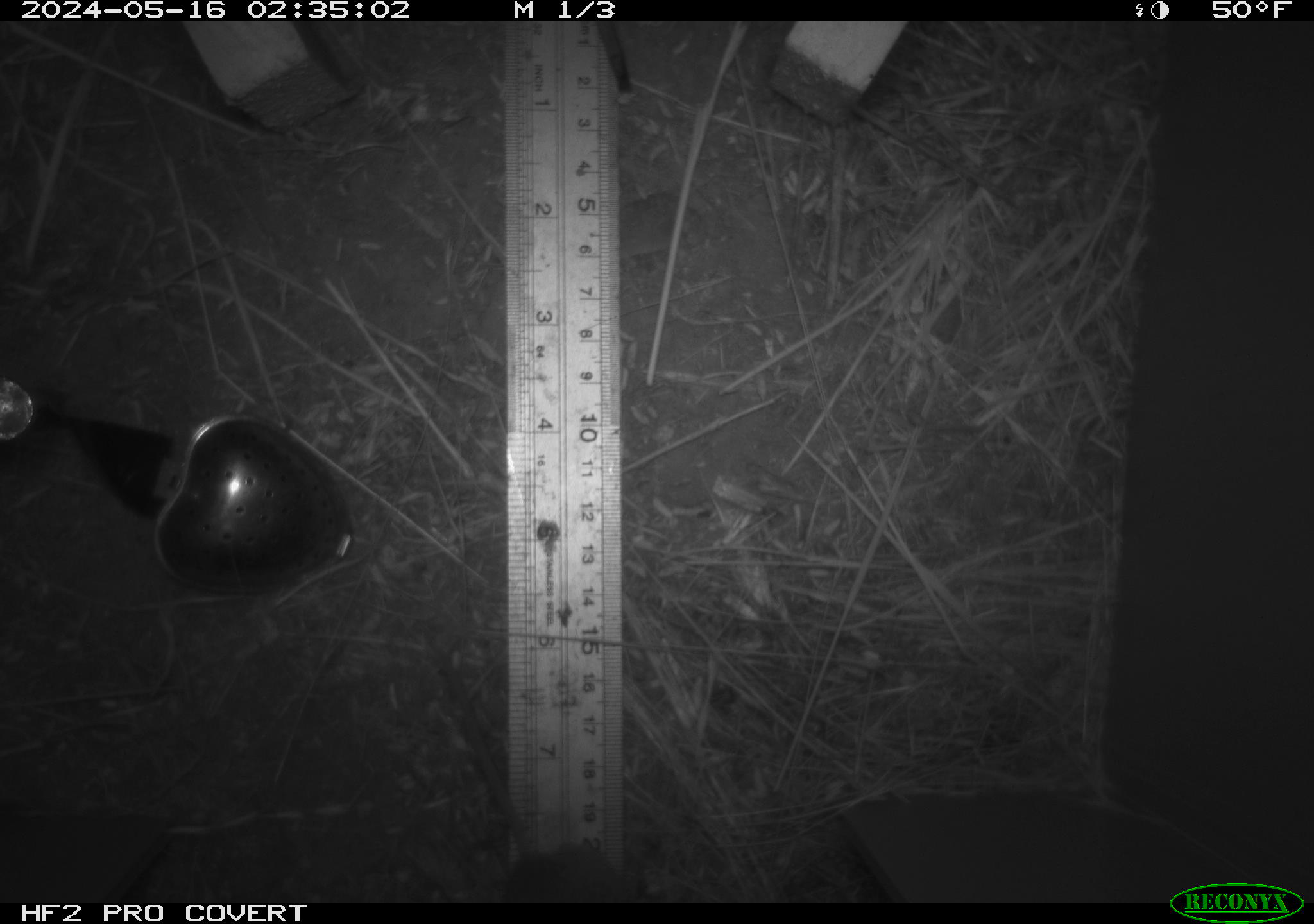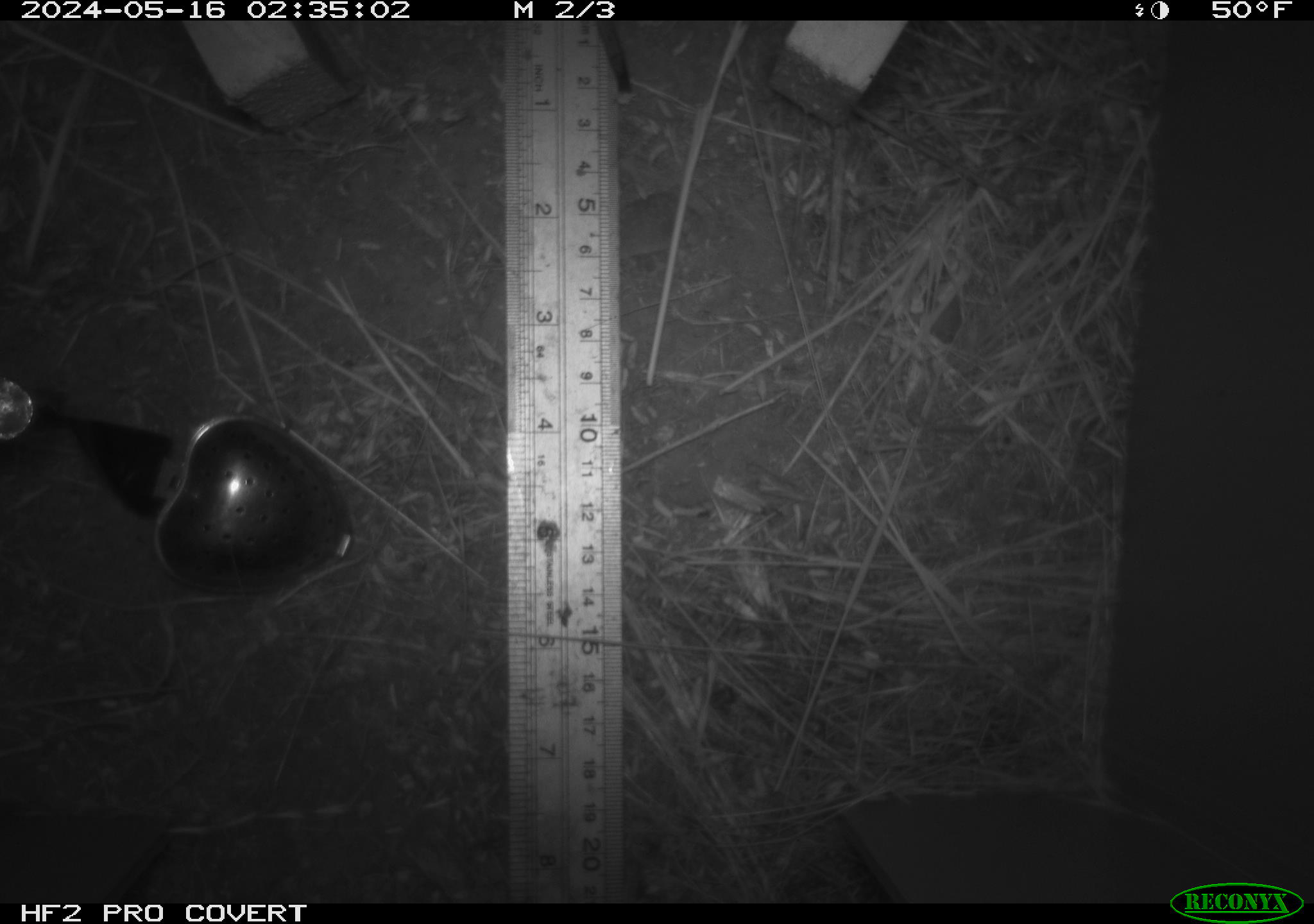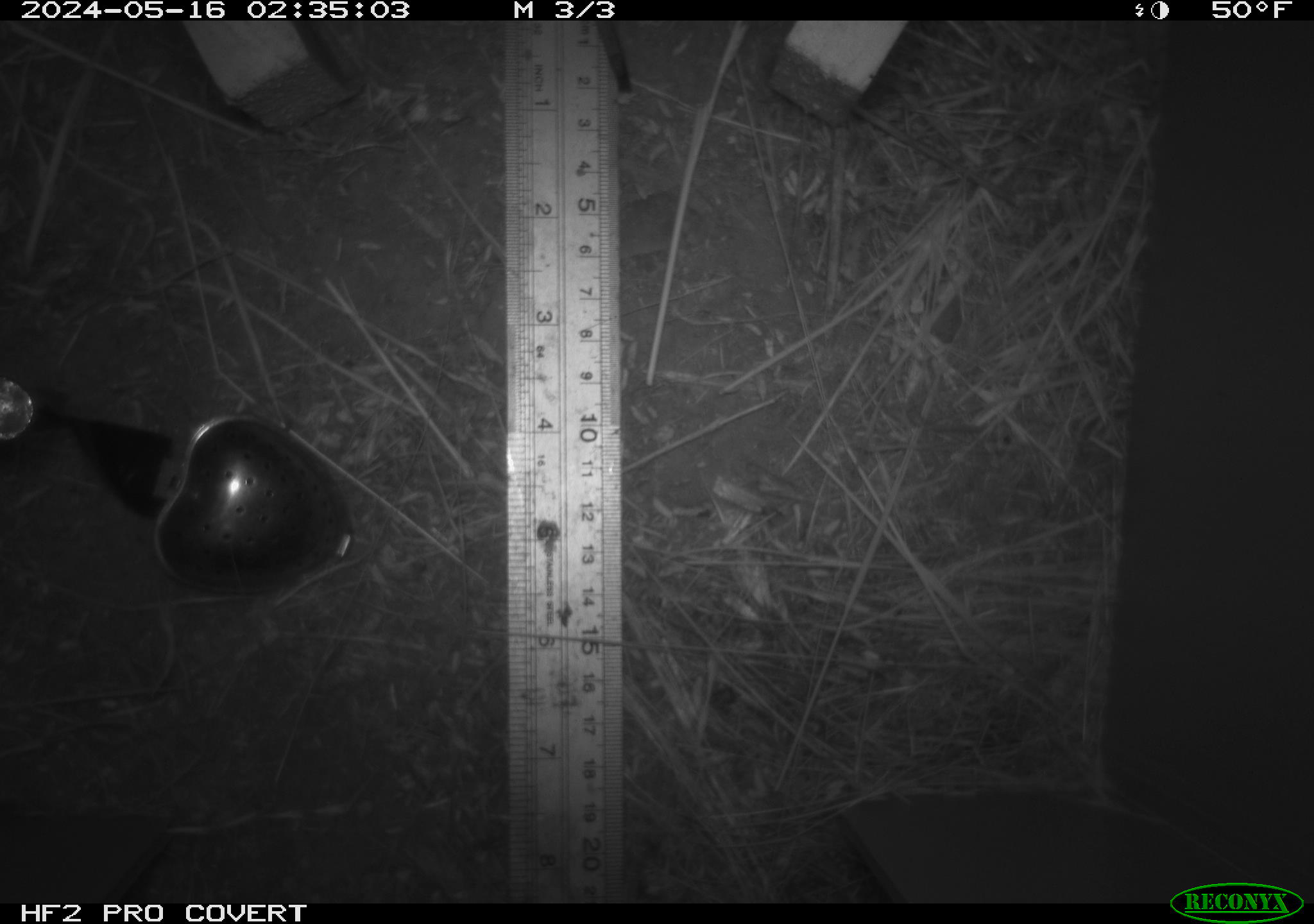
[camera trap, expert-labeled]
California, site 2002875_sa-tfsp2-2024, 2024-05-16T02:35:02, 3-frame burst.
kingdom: Animalia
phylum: Chordata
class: Mammalia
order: Rodentia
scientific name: Rodentia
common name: rodent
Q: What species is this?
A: Rodent (Rodentia).